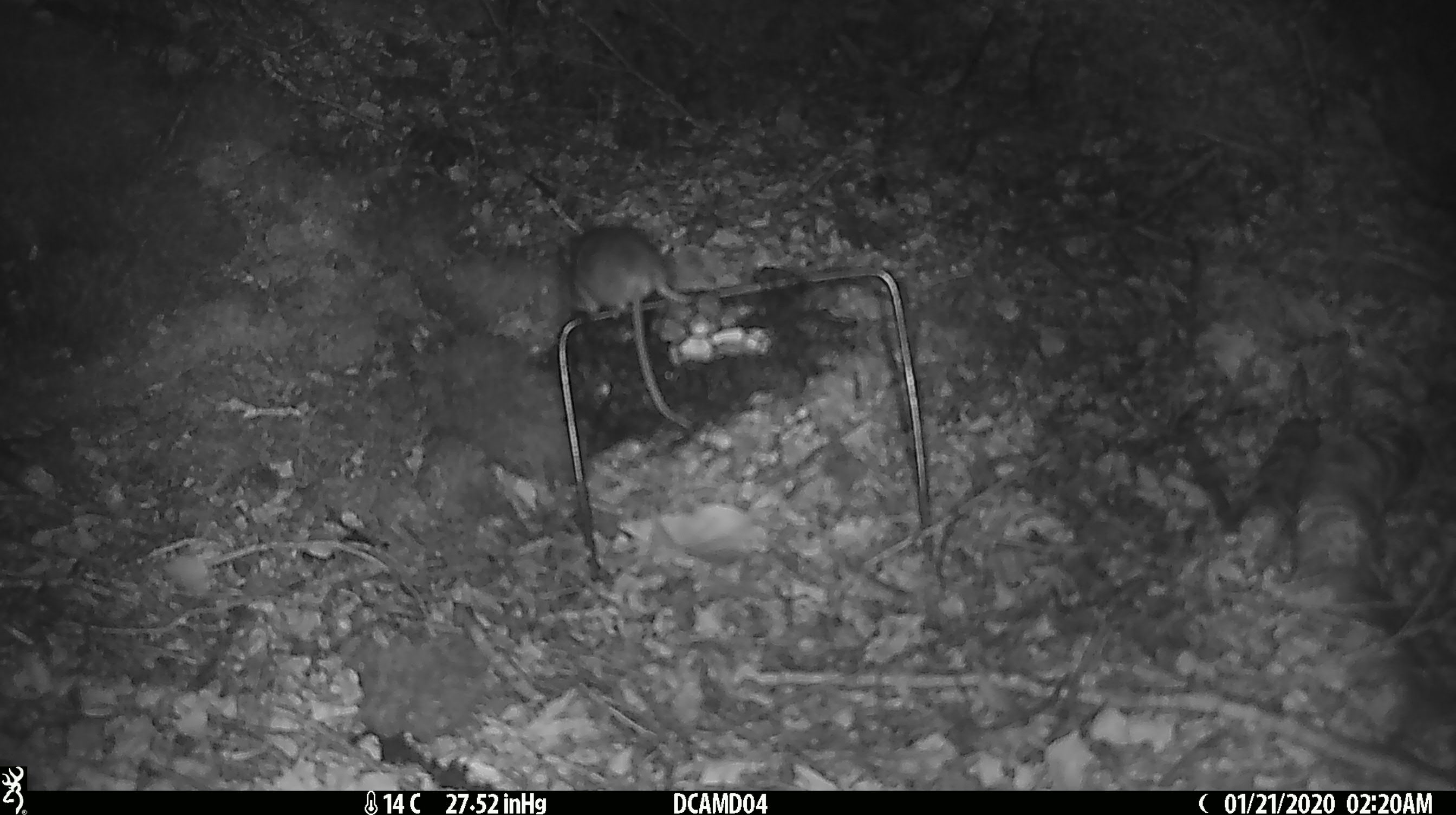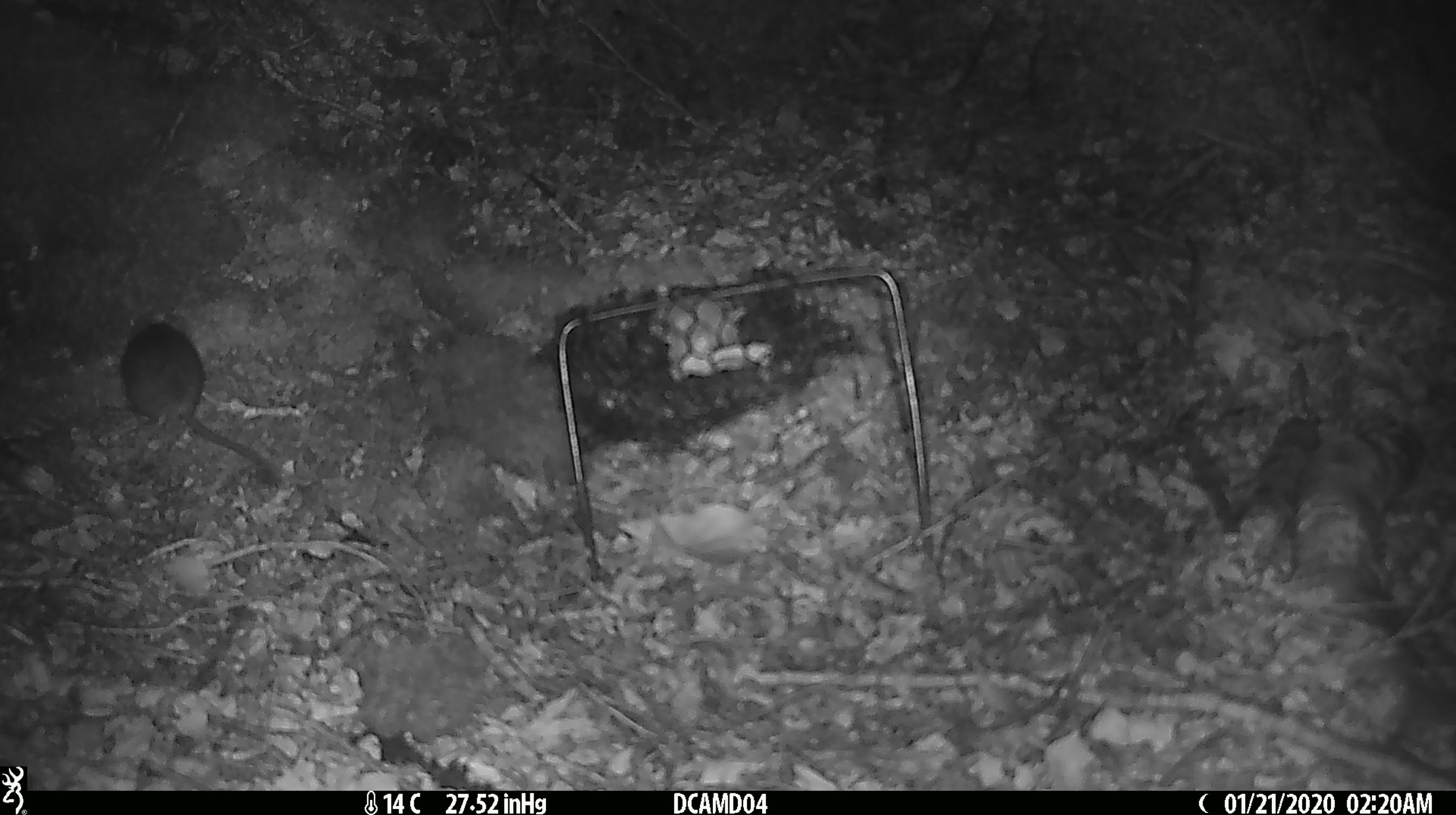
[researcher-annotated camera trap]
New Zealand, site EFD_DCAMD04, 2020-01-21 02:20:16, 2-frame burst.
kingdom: Animalia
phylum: Chordata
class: Mammalia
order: Rodentia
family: Muridae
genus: Mus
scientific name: Mus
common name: mouse